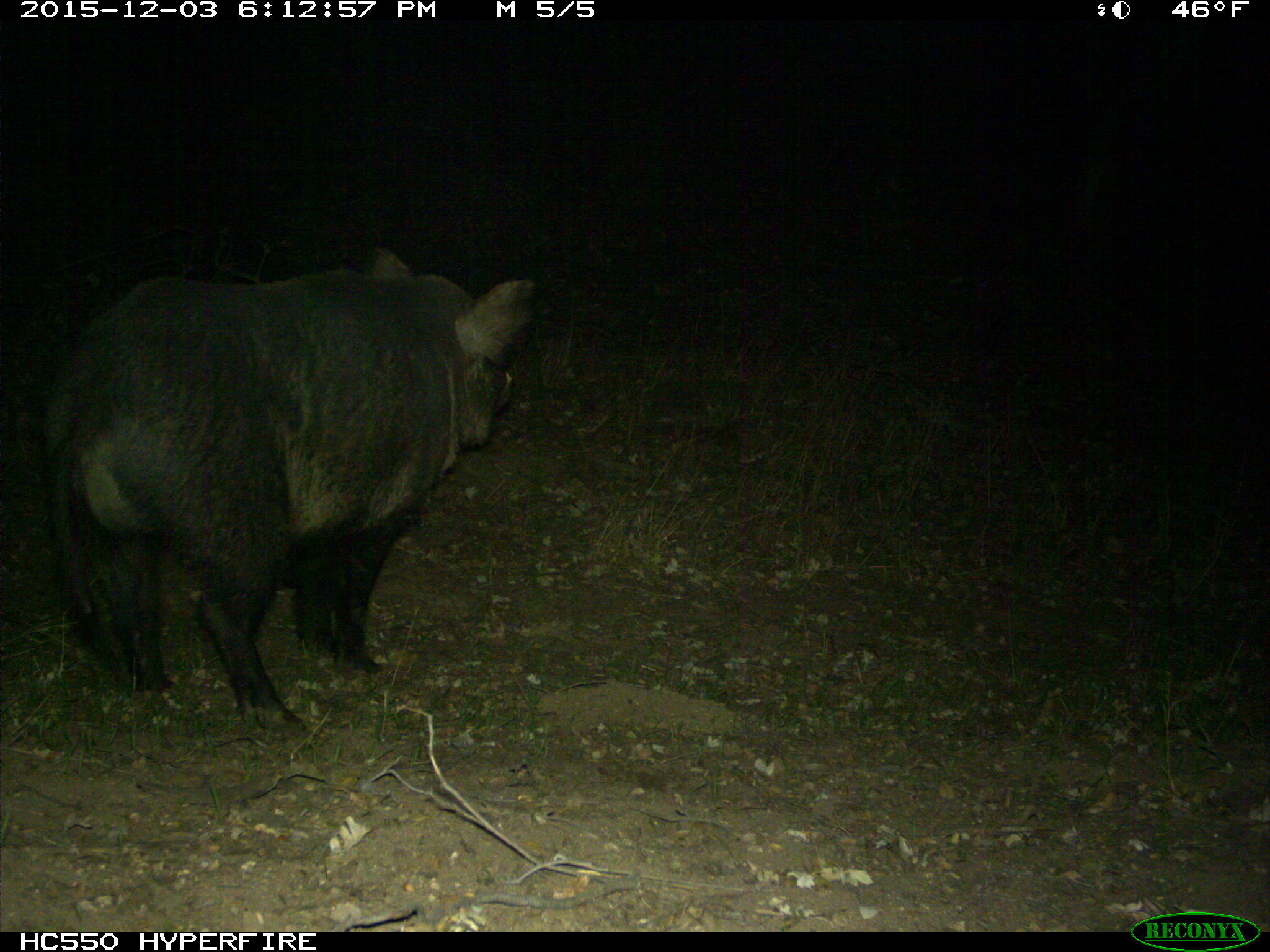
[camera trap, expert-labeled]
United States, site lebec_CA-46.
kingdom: Animalia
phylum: Chordata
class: Mammalia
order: Artiodactyla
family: Suidae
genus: Sus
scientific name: Sus scrofa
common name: wild boar